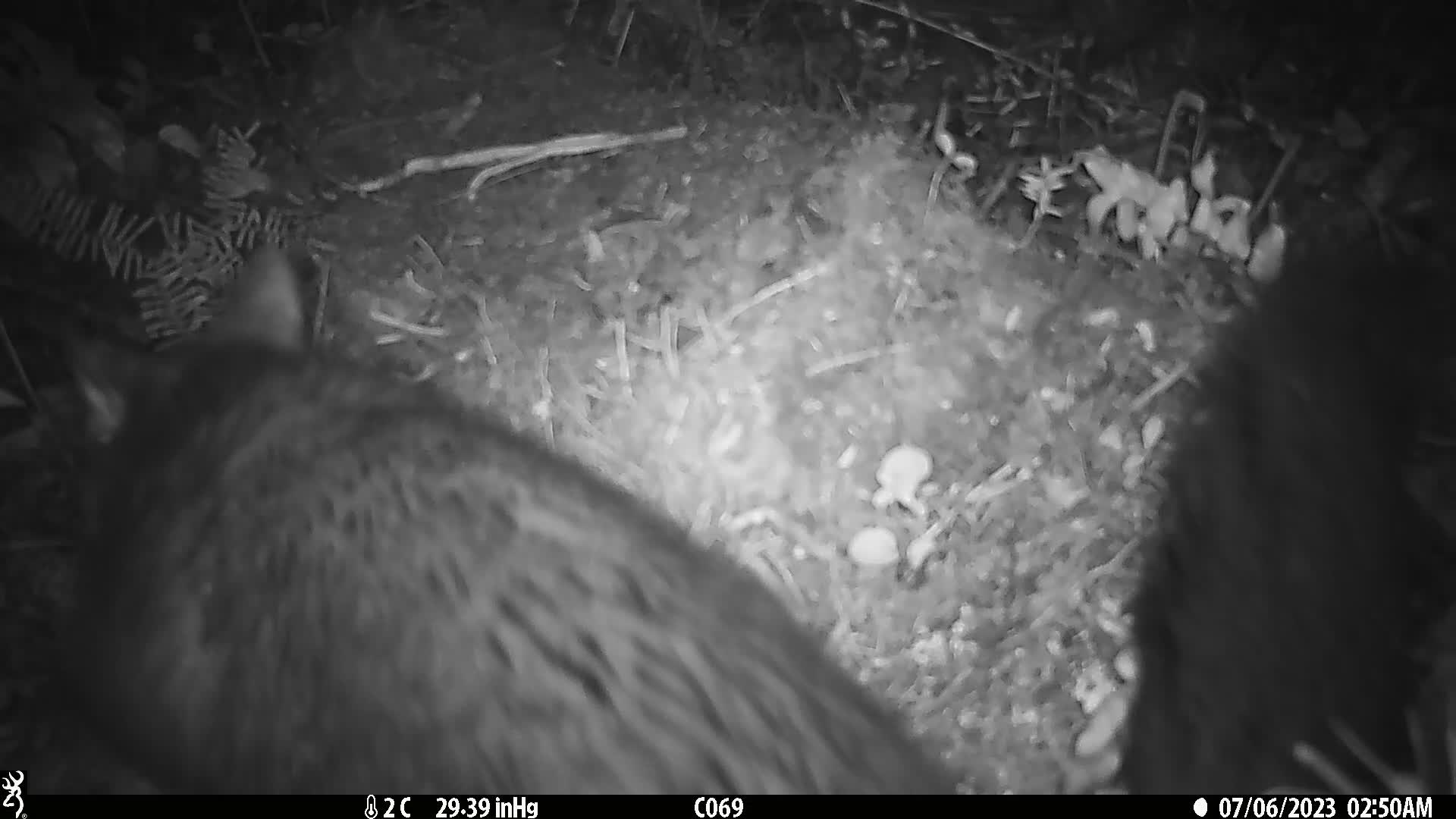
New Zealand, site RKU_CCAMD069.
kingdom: Animalia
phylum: Chordata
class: Mammalia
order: Diprotodontia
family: Phalangeridae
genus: Trichosurus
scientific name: Trichosurus vulpecula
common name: common brushtail possum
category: possum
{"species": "possum (common brushtail possum) (Trichosurus vulpecula)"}